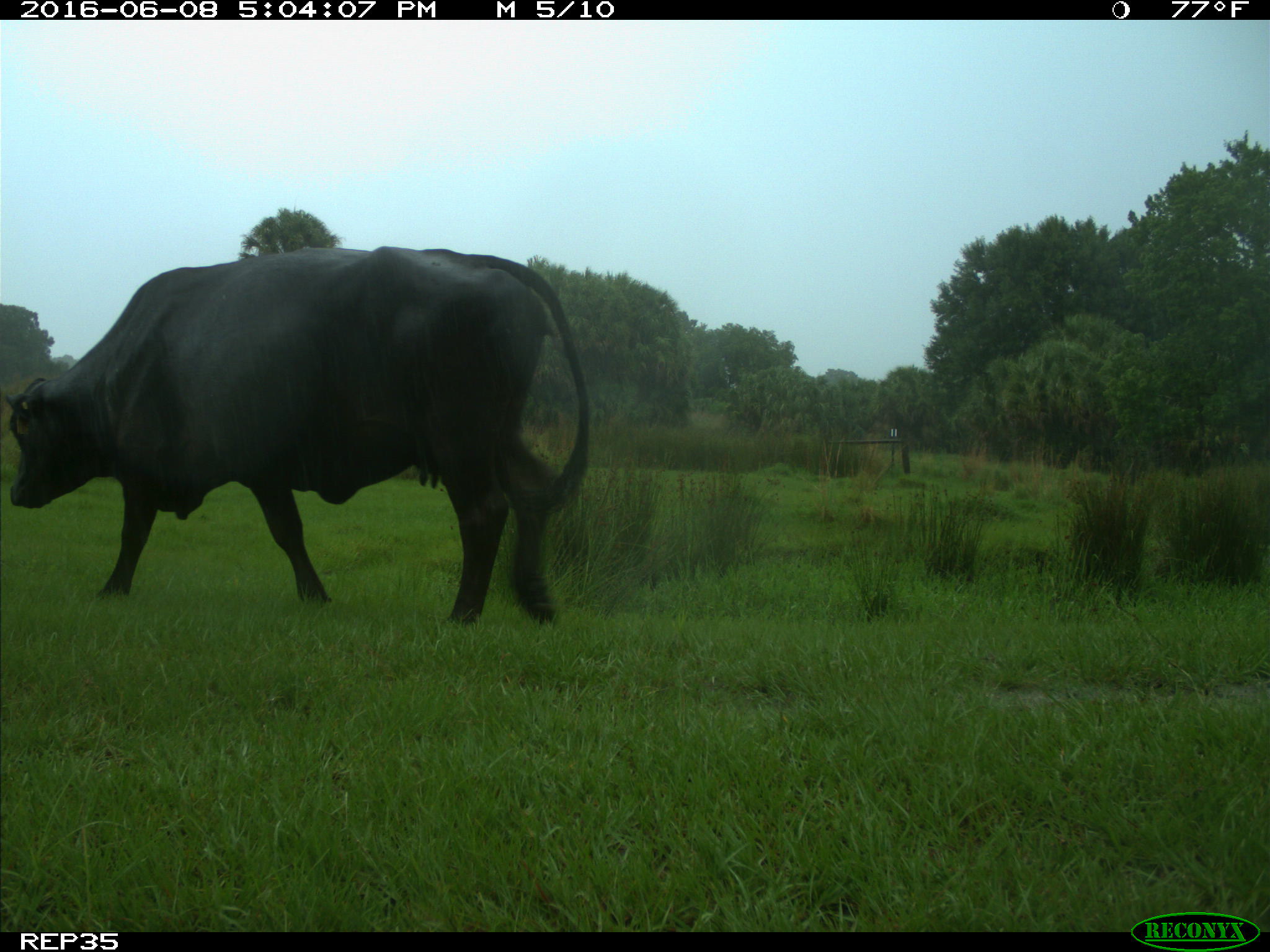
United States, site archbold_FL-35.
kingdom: Animalia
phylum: Chordata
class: Mammalia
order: Artiodactyla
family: Bovidae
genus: Bos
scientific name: Bos taurus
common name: domestic cow